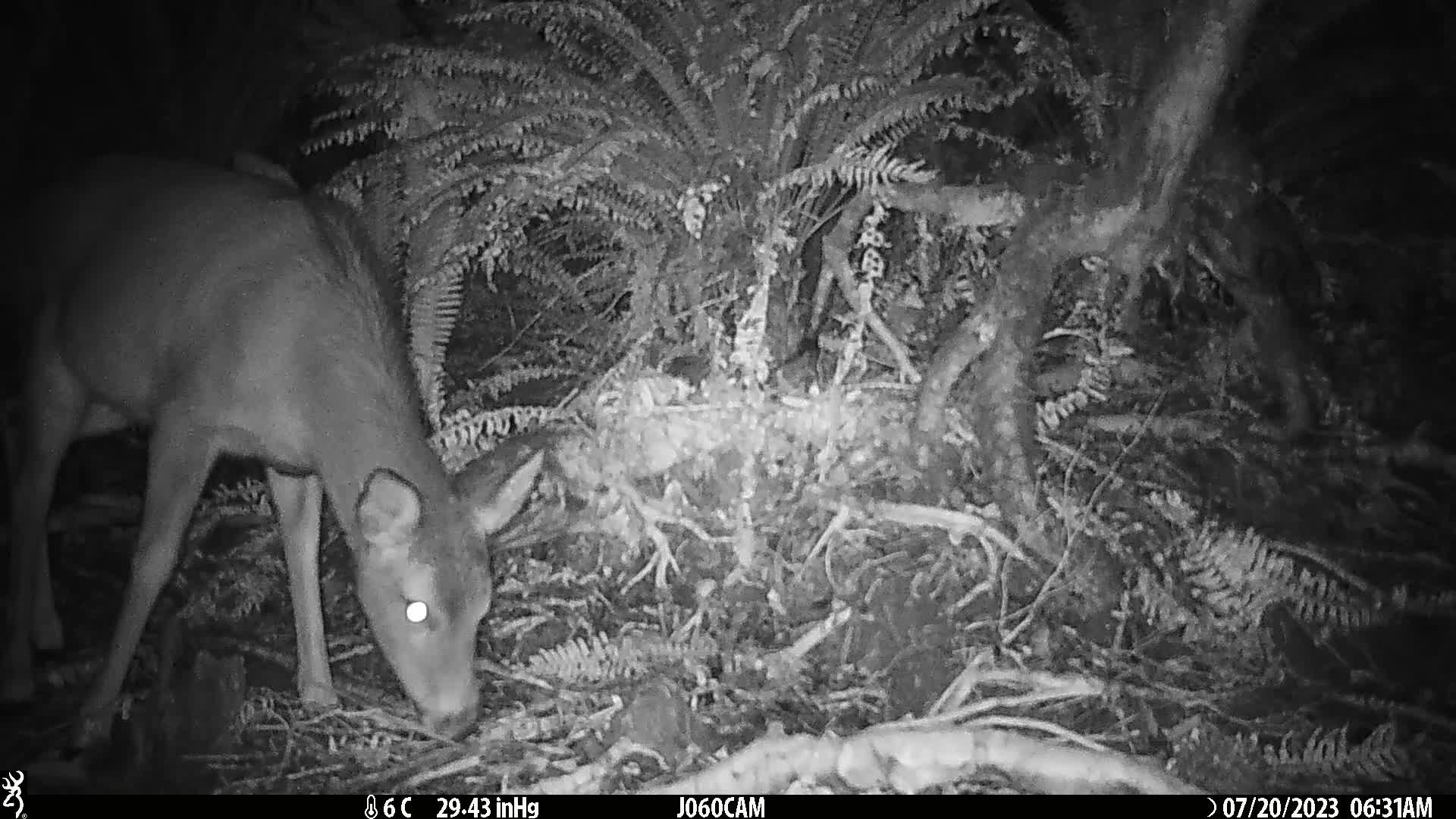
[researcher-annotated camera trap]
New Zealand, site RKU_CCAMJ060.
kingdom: Animalia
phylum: Chordata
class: Mammalia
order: Artiodactyla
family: Cervidae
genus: Odocoileus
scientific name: Odocoileus virginianus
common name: white-tailed deer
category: white tailed deer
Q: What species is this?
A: White tailed deer (white-tailed deer) (Odocoileus virginianus).